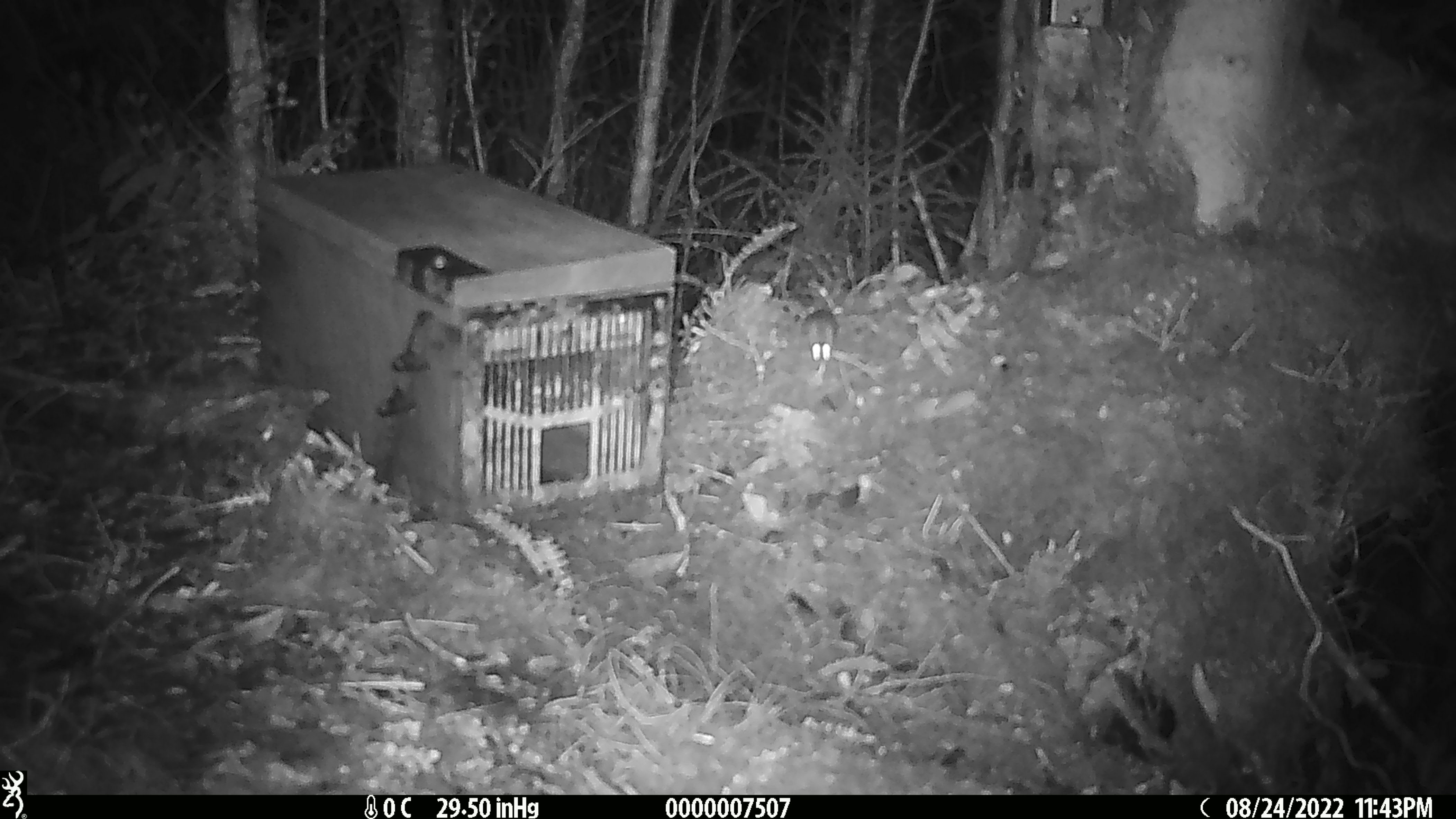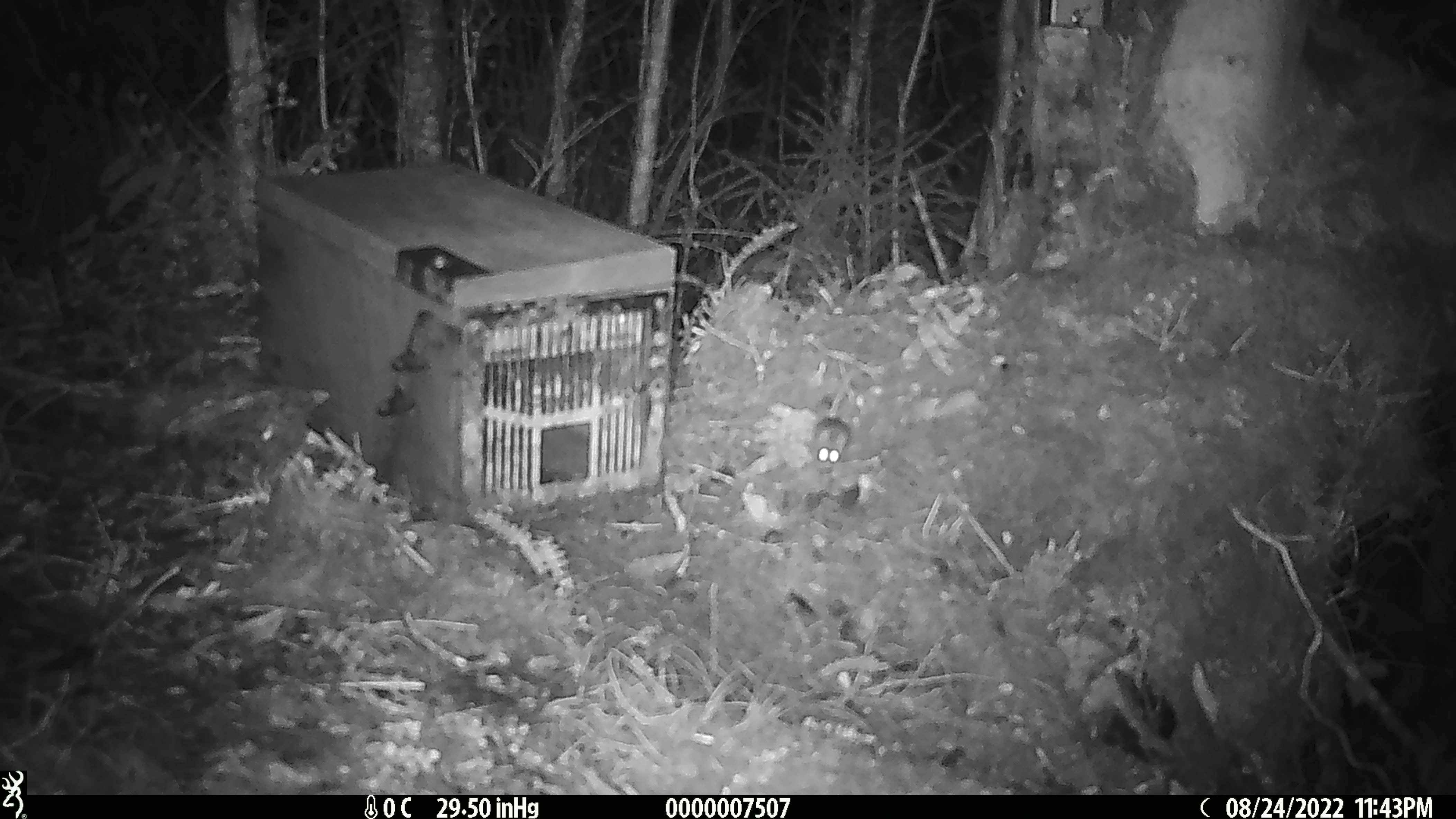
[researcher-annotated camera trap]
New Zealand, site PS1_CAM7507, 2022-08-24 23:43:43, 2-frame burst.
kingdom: Animalia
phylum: Chordata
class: Mammalia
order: Rodentia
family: Muridae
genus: Mus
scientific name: Mus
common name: mouse